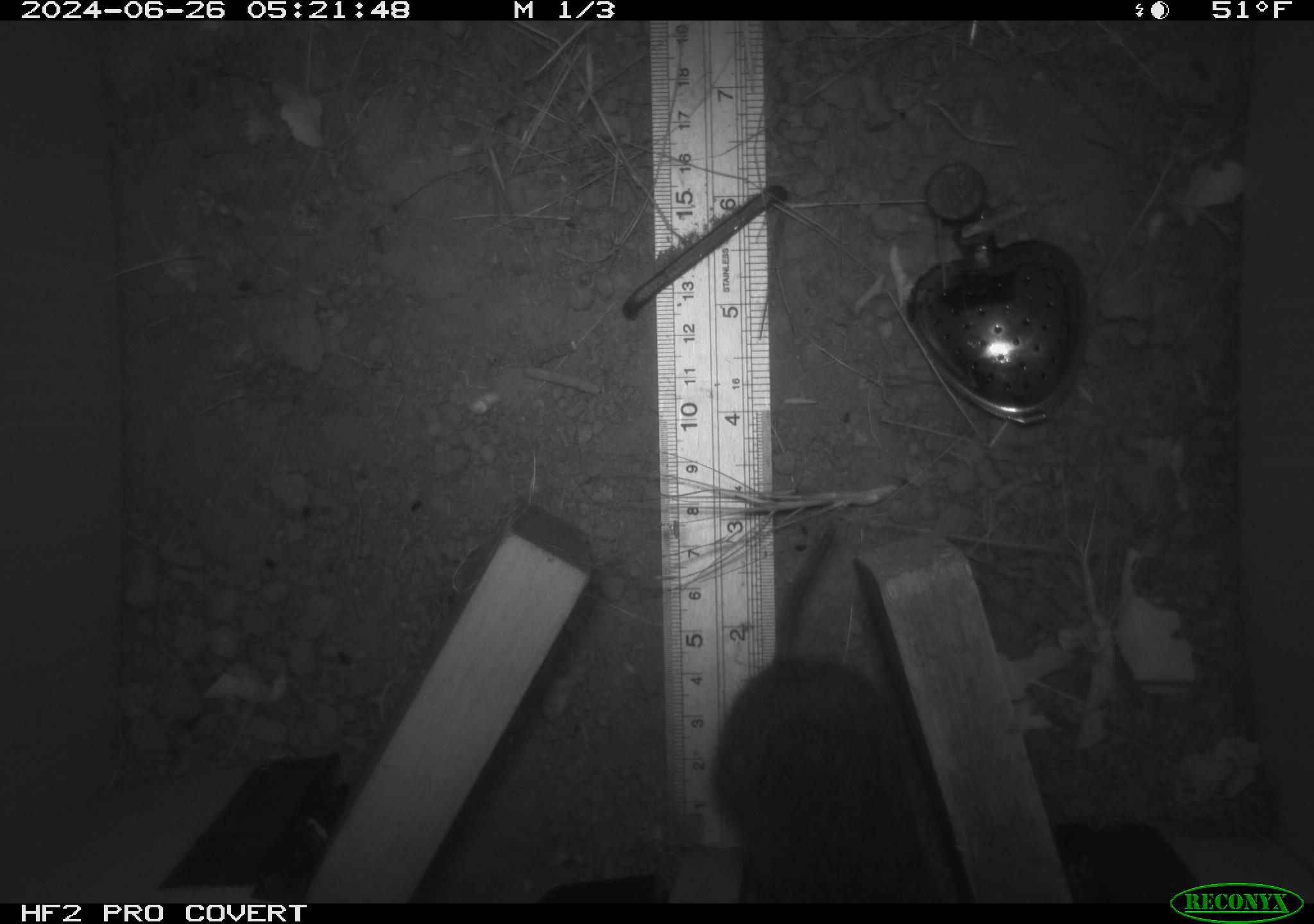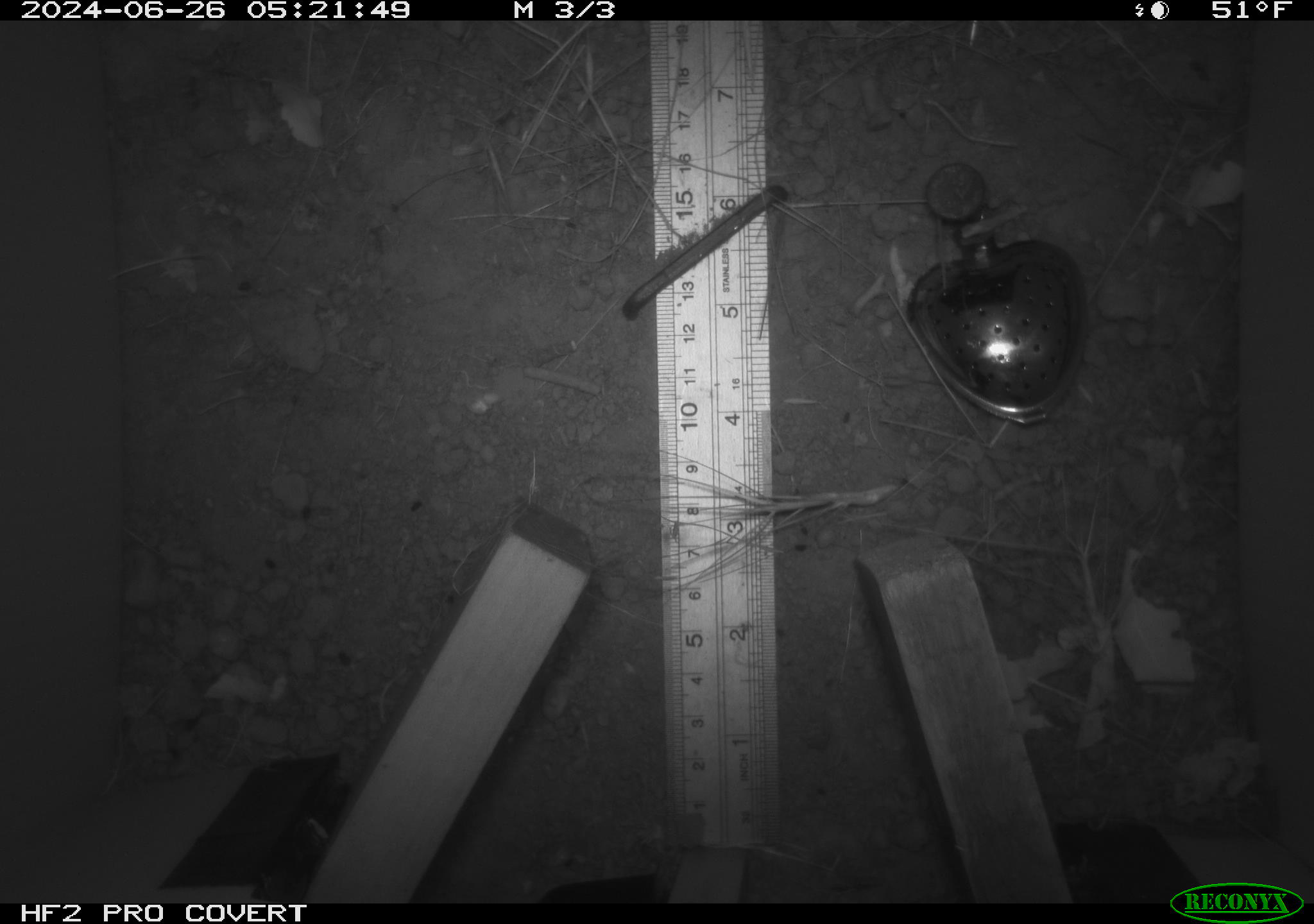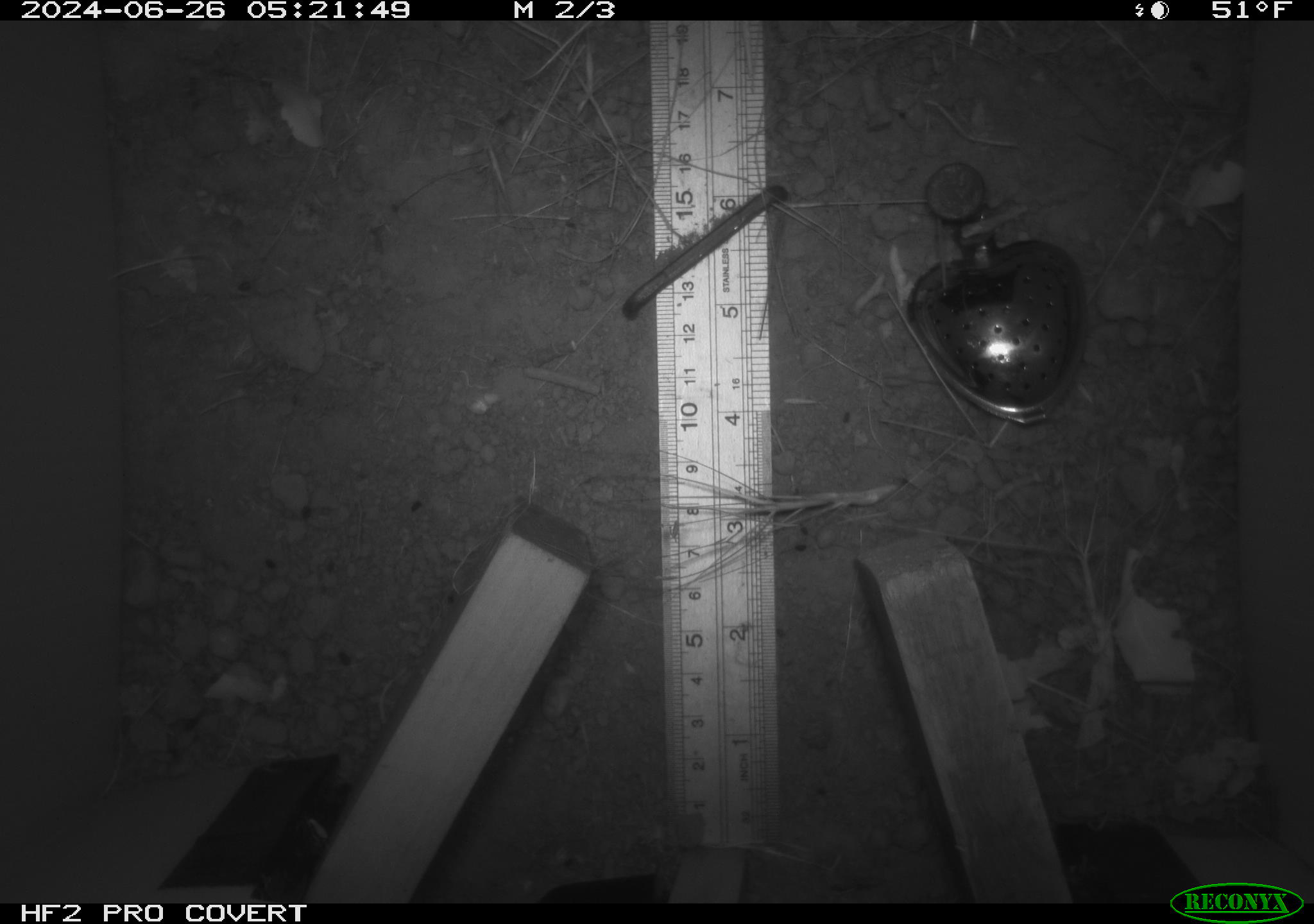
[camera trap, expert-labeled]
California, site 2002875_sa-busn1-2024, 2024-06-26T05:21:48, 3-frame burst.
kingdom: Animalia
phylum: Chordata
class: Mammalia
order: Rodentia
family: Cricetidae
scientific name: Arvicolinae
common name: voles, lemmings, and muskrats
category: arvicolinae subfamily